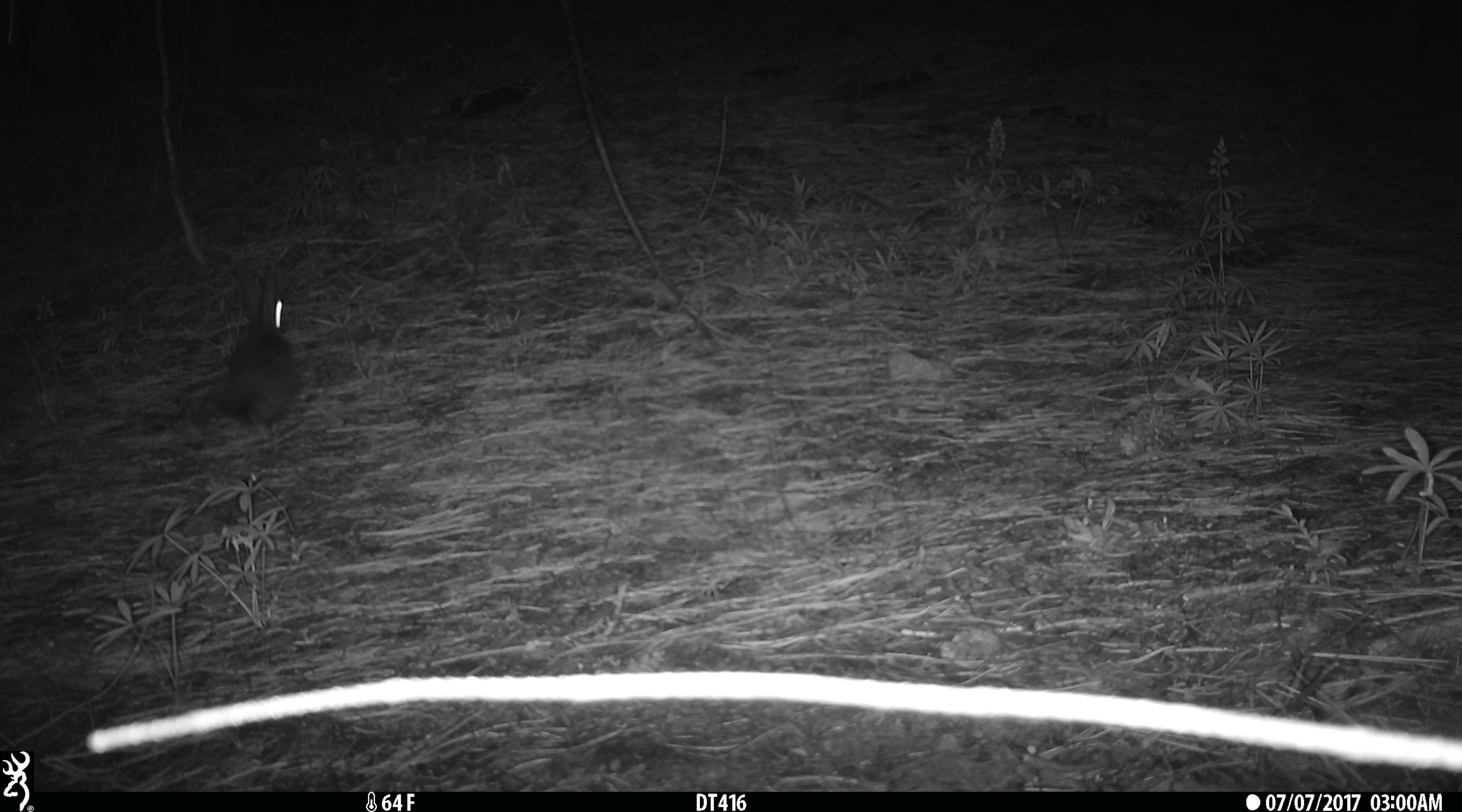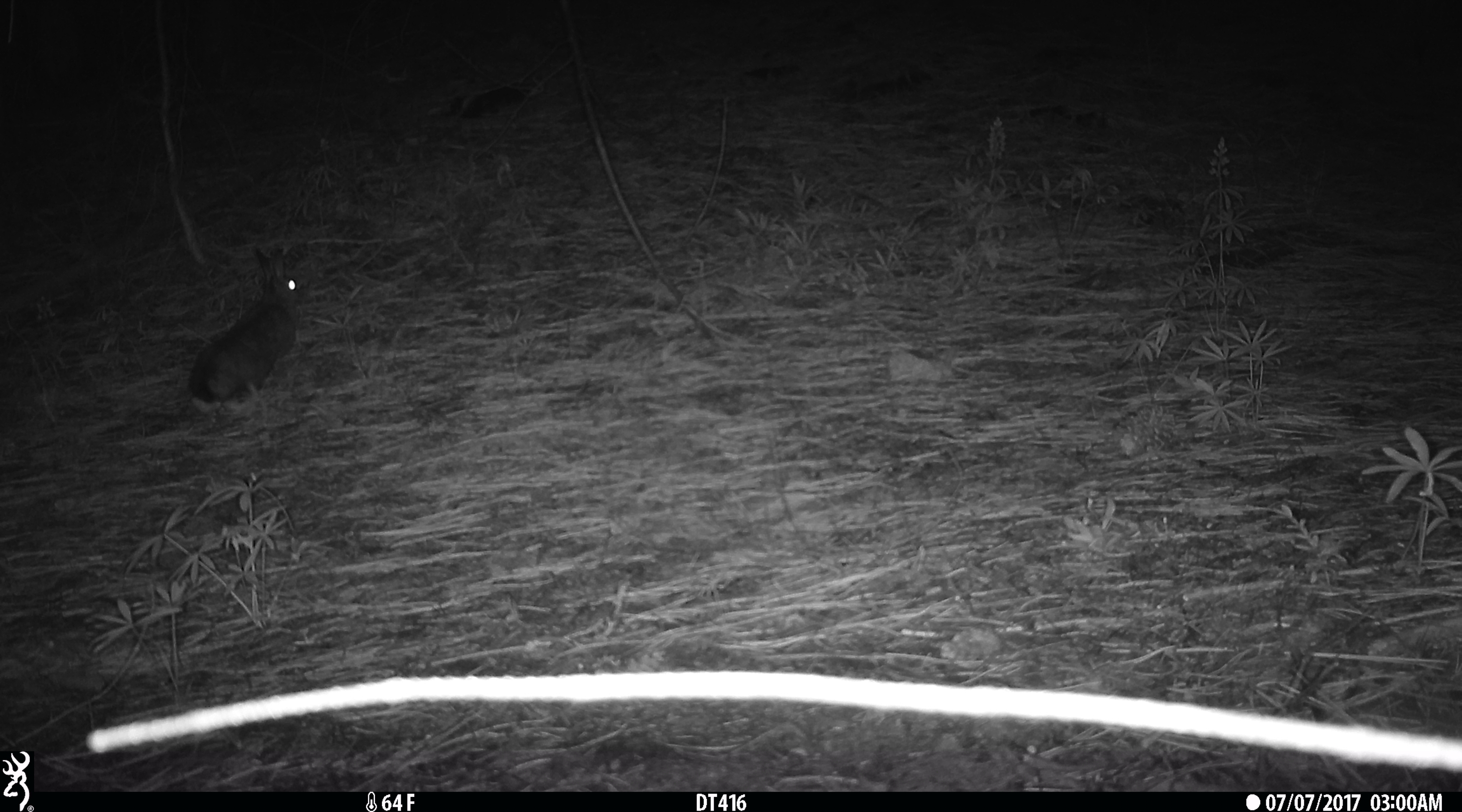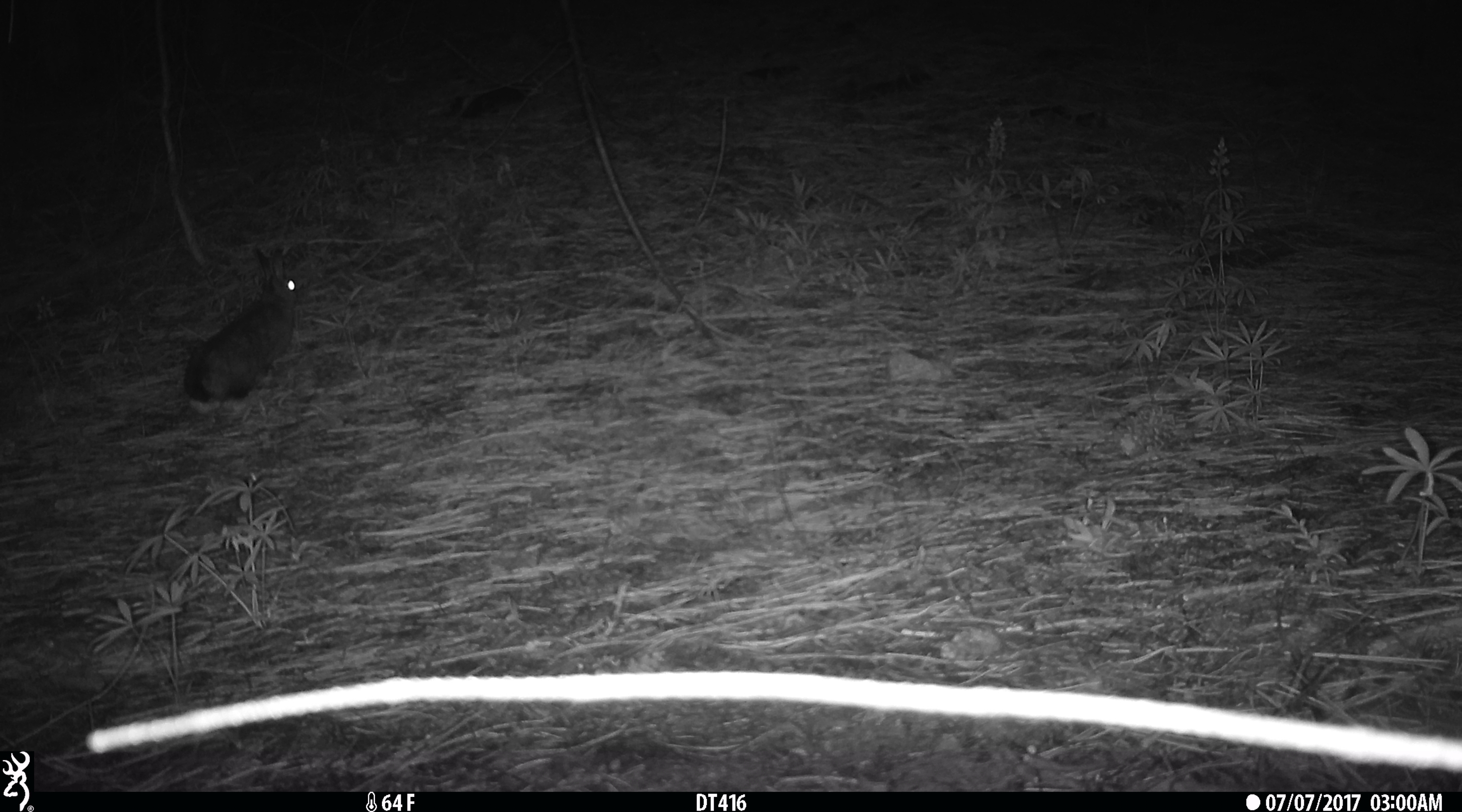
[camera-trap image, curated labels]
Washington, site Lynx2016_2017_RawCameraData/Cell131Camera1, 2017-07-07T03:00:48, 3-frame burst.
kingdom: Animalia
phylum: Chordata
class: Mammalia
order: Lagomorpha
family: Leporidae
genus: Lepus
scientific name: Lepus americanus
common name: snowshoe hare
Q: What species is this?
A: Lepus americanus (snowshoe hare).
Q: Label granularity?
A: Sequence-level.